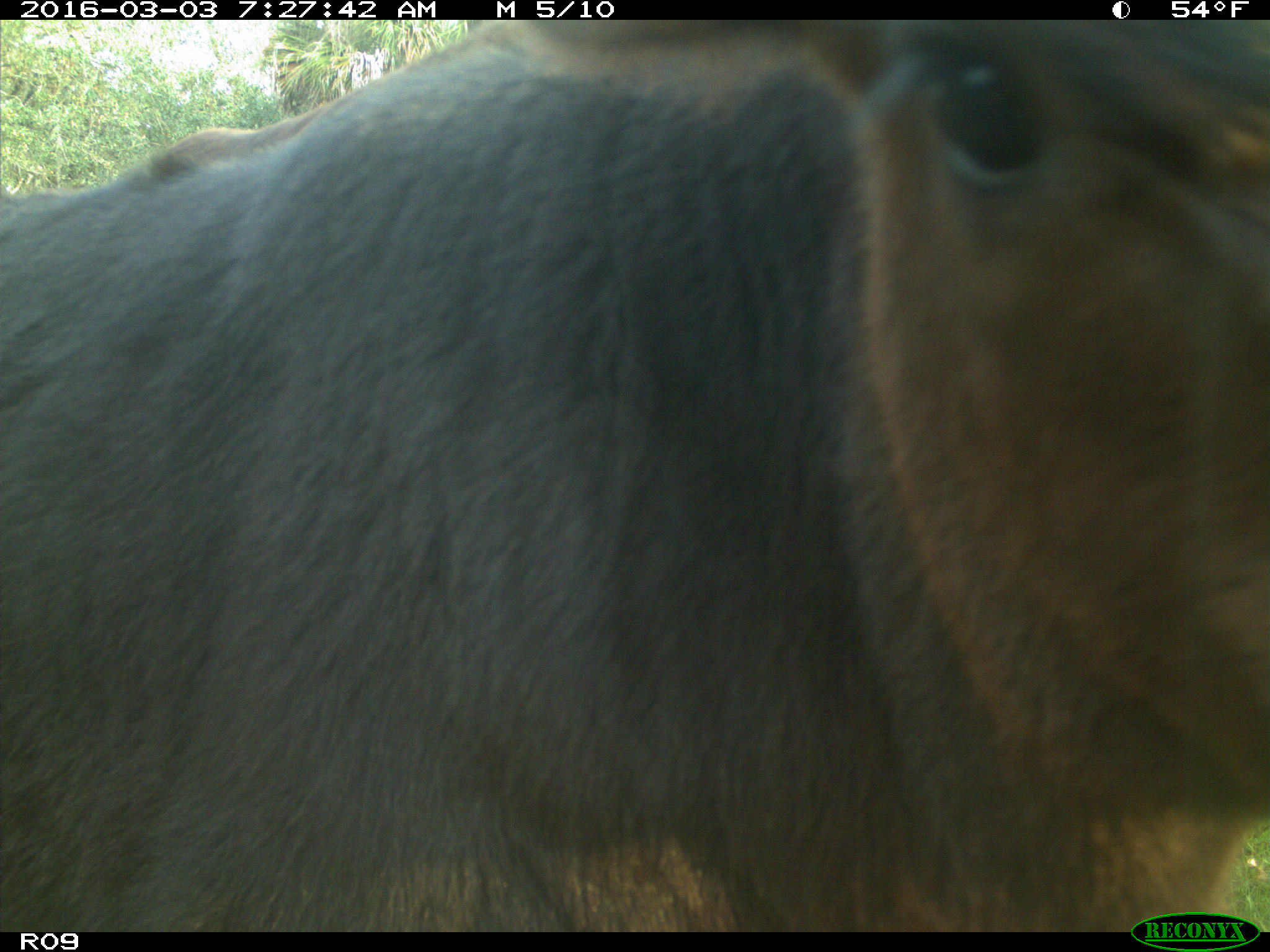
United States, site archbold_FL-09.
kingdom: Animalia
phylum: Chordata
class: Mammalia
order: Artiodactyla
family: Bovidae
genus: Bos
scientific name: Bos taurus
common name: domestic cow